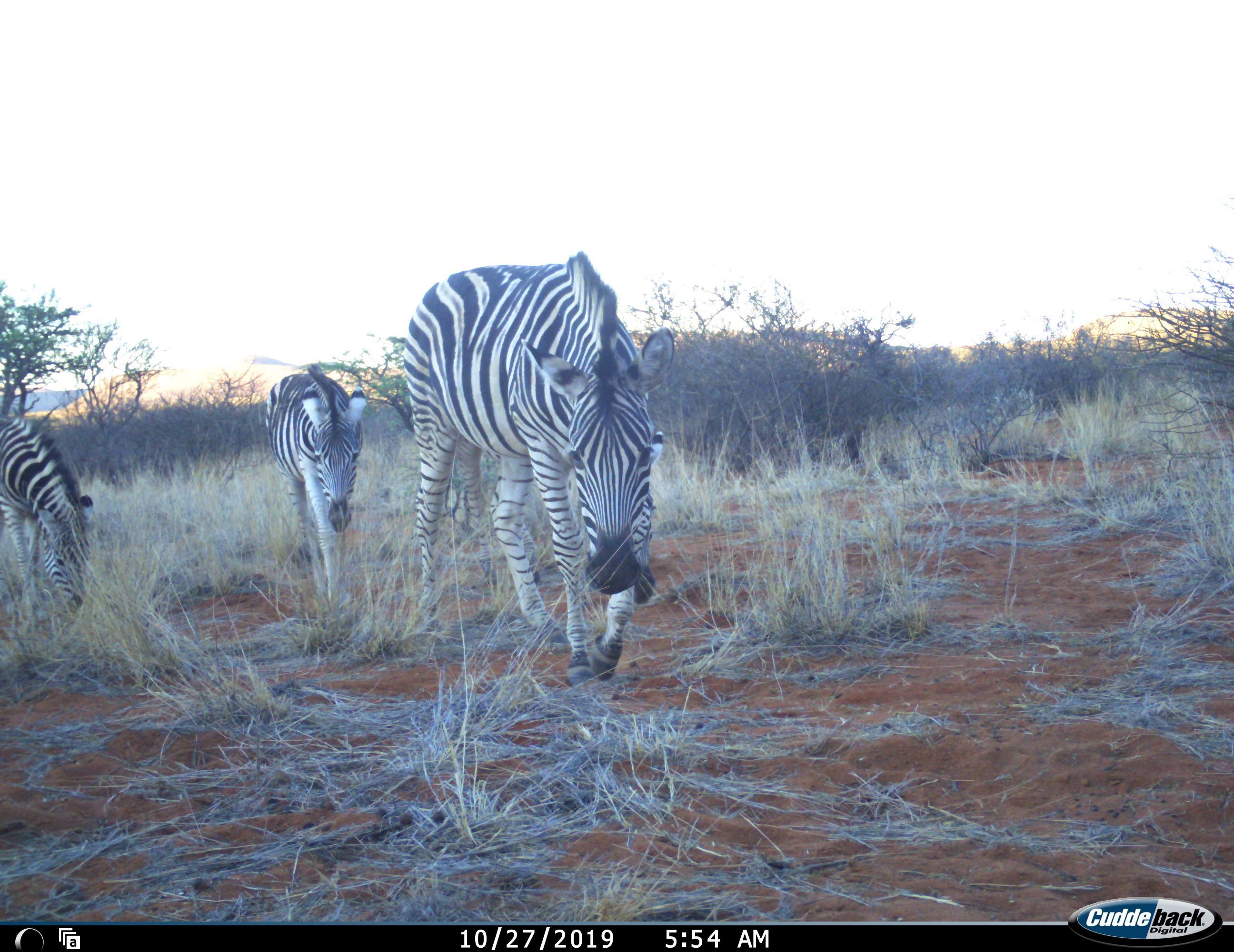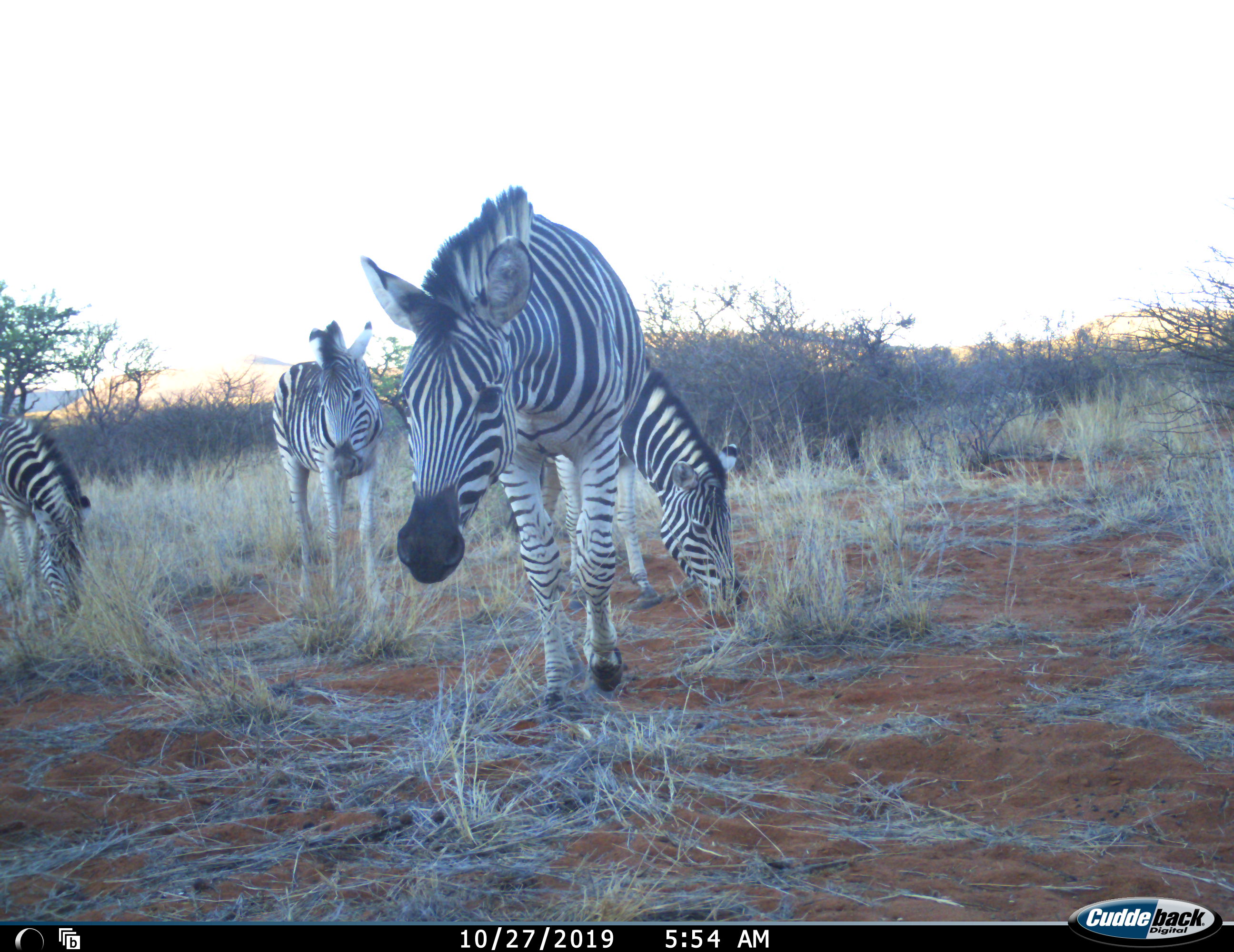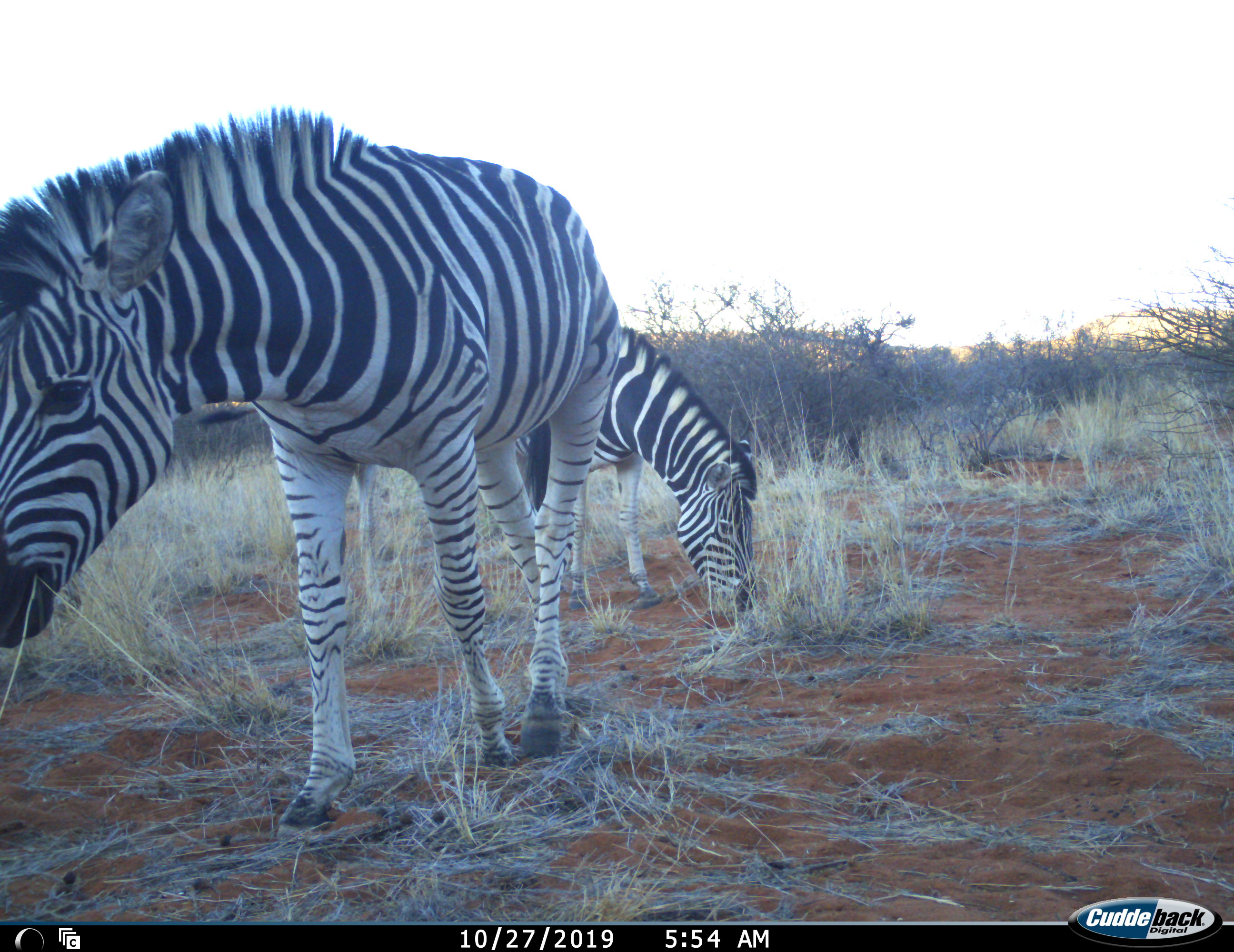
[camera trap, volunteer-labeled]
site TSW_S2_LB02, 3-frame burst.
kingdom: Animalia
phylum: Chordata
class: Mammalia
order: Perissodactyla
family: Equidae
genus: Equus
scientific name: Equus quagga burchellii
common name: burchell's zebra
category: zebraburchells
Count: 4.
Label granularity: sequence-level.